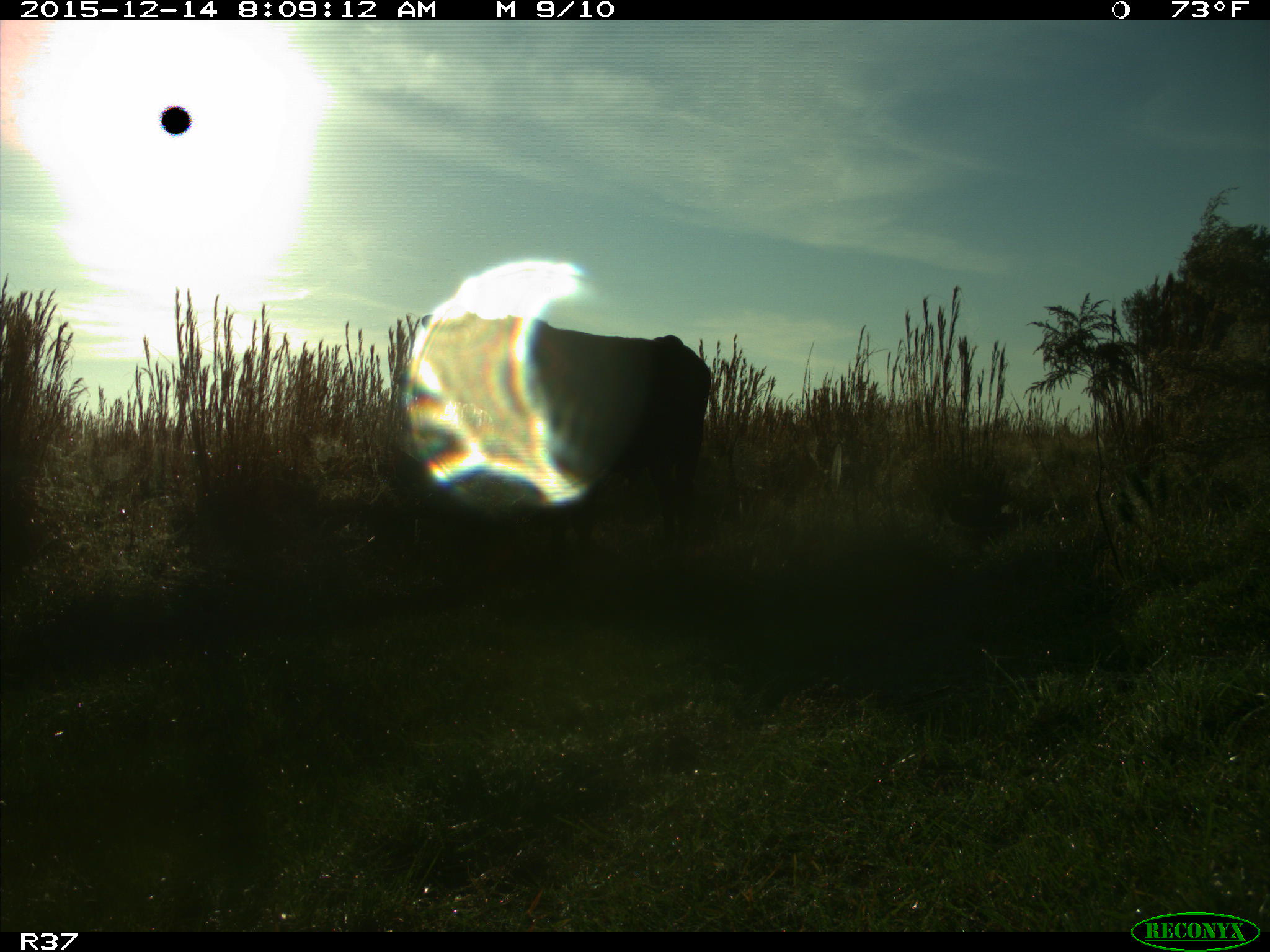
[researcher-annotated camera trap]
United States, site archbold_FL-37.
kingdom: Animalia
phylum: Chordata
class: Mammalia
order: Artiodactyla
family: Bovidae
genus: Bos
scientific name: Bos taurus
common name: domestic cow